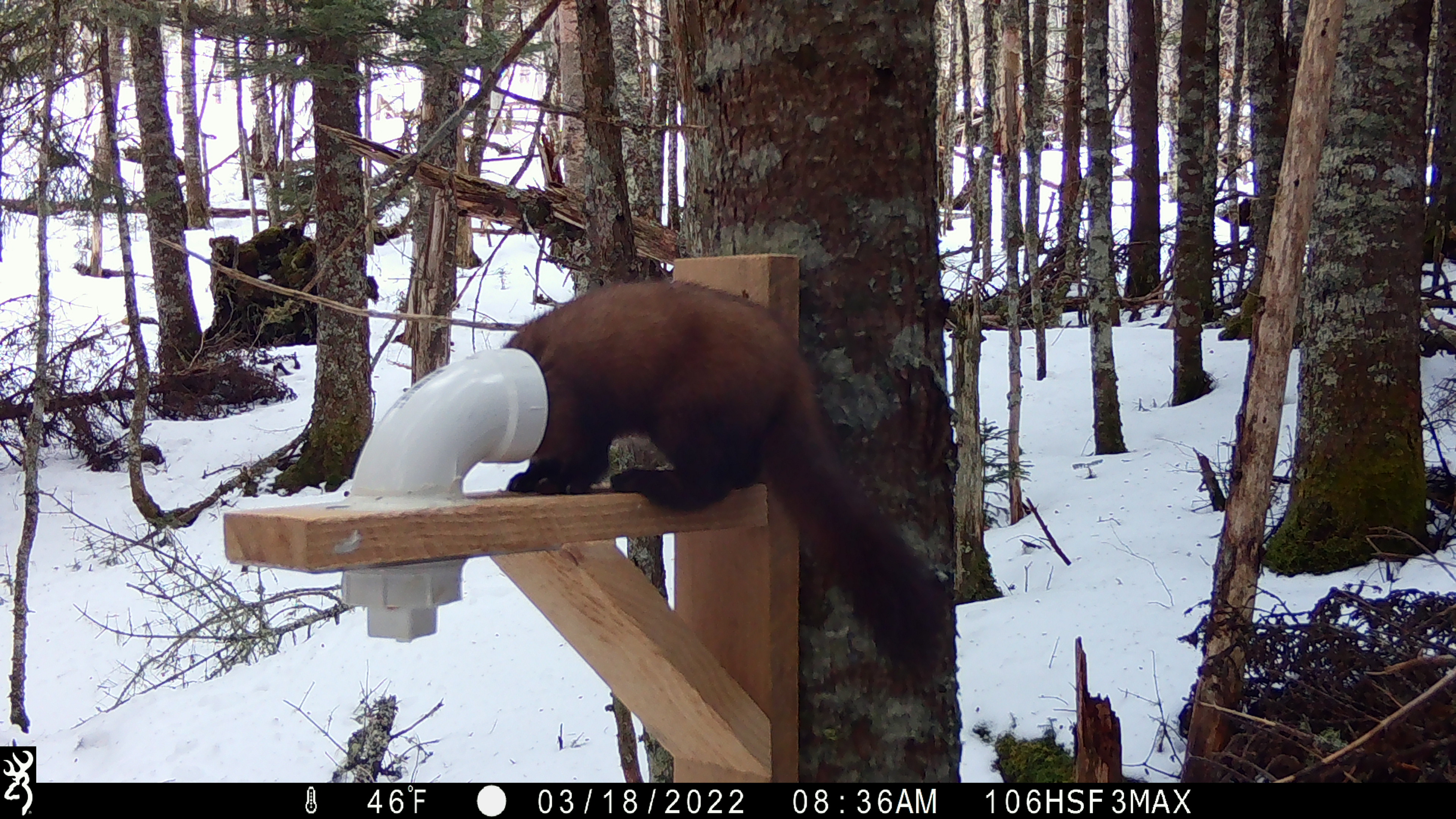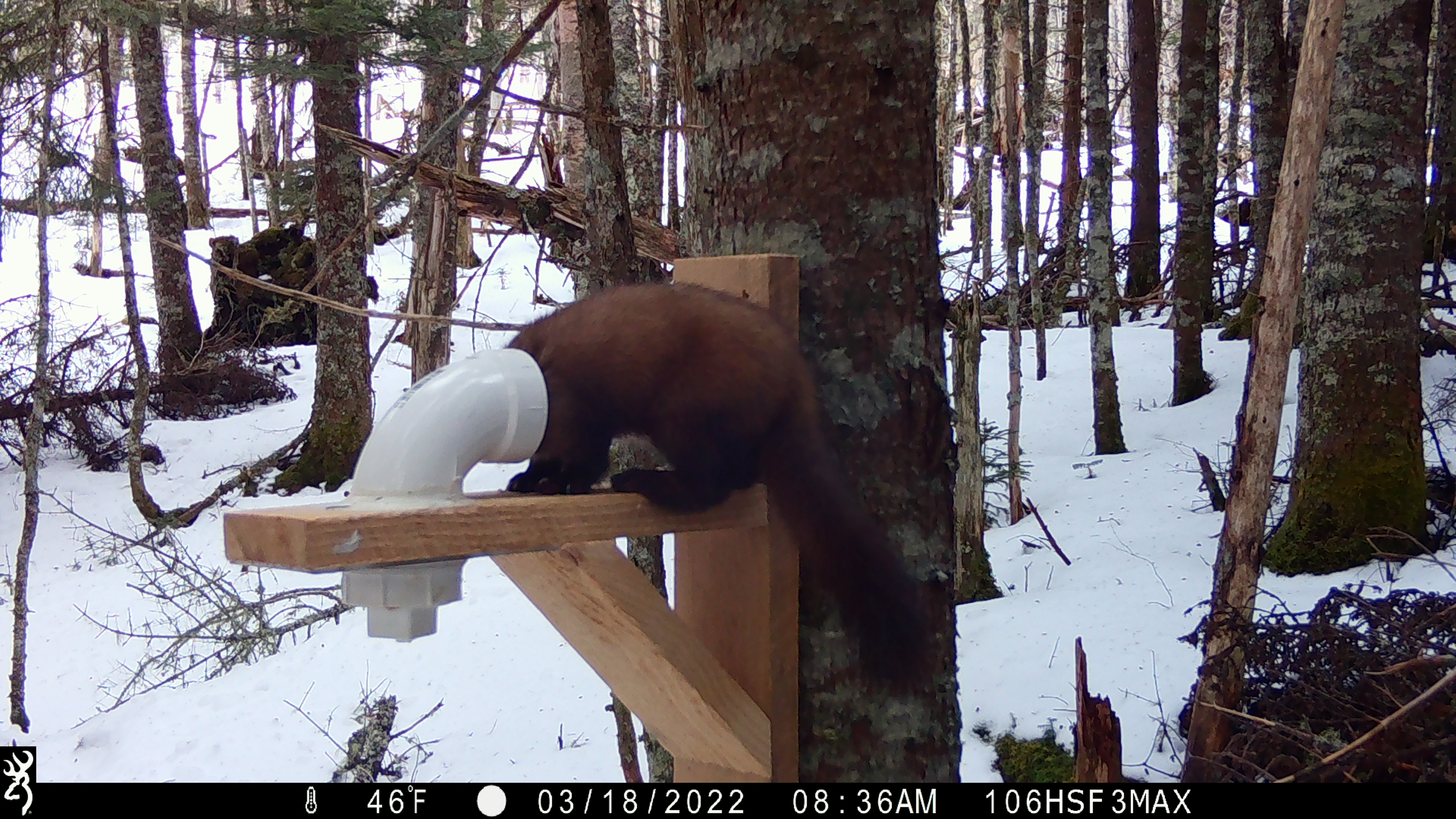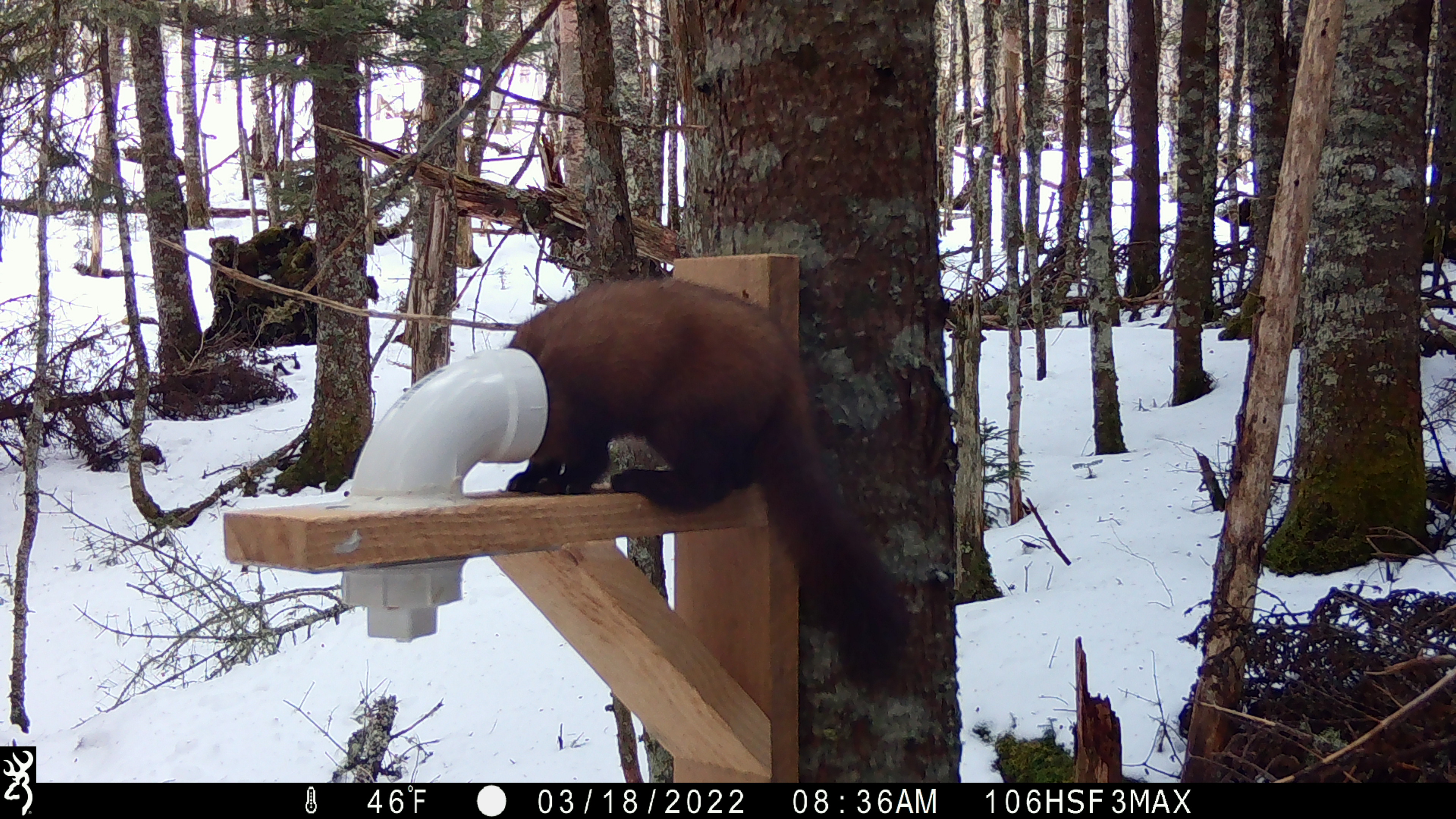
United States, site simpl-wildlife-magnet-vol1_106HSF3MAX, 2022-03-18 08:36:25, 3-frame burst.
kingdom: Animalia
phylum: Chordata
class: Mammalia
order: Carnivora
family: Mustelidae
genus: Martes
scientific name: Martes americana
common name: american marten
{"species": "american marten (Martes americana)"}